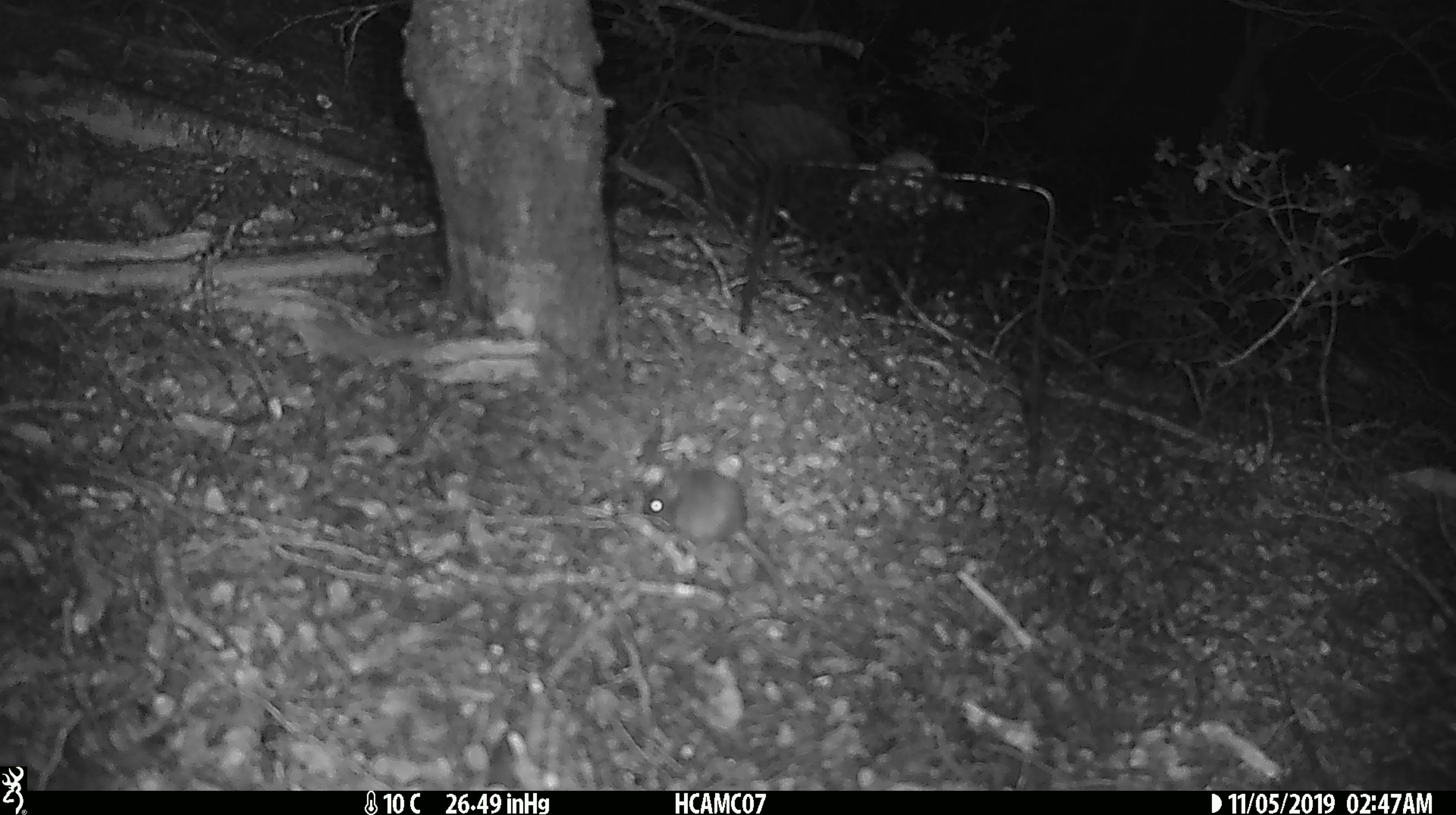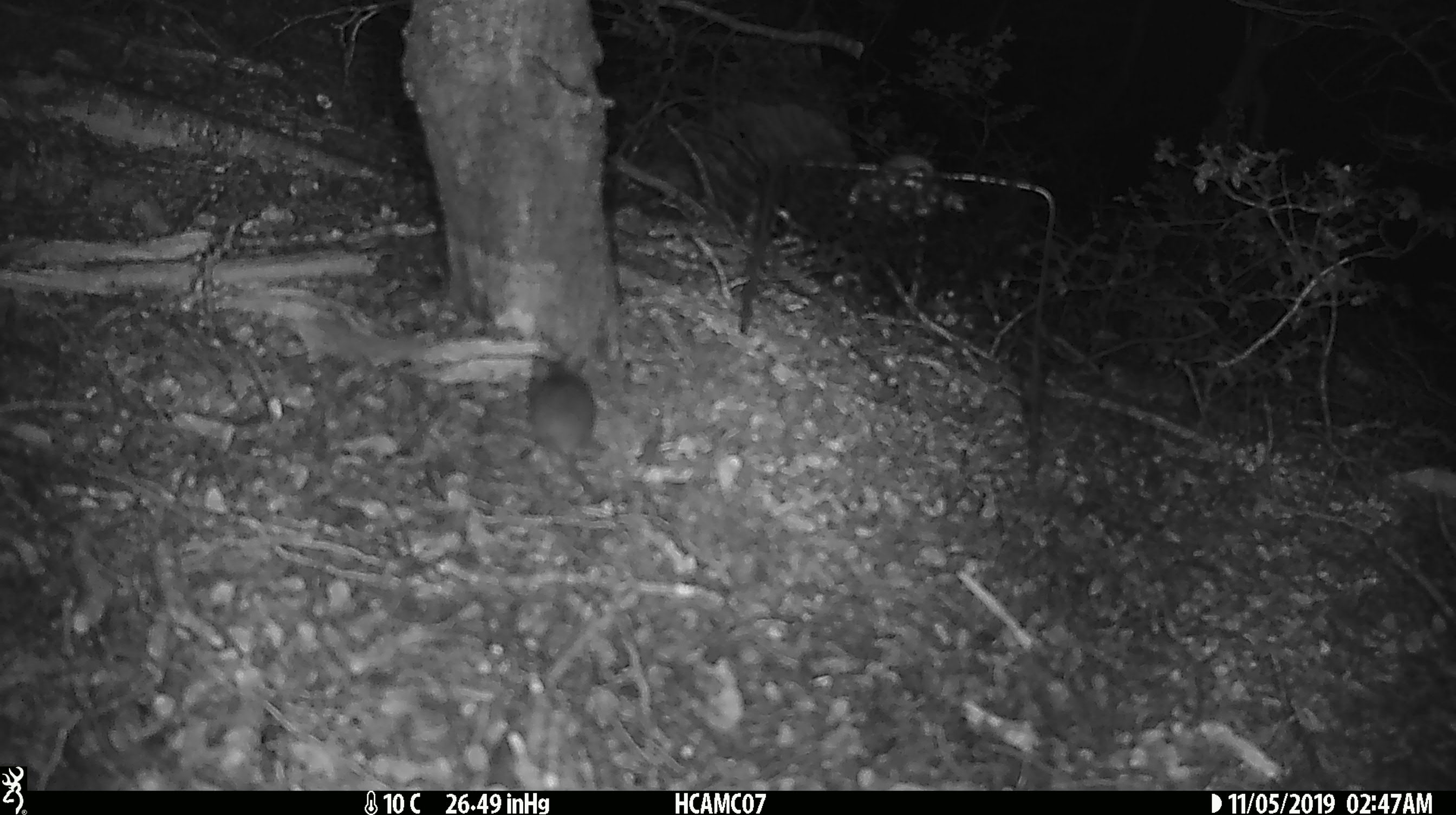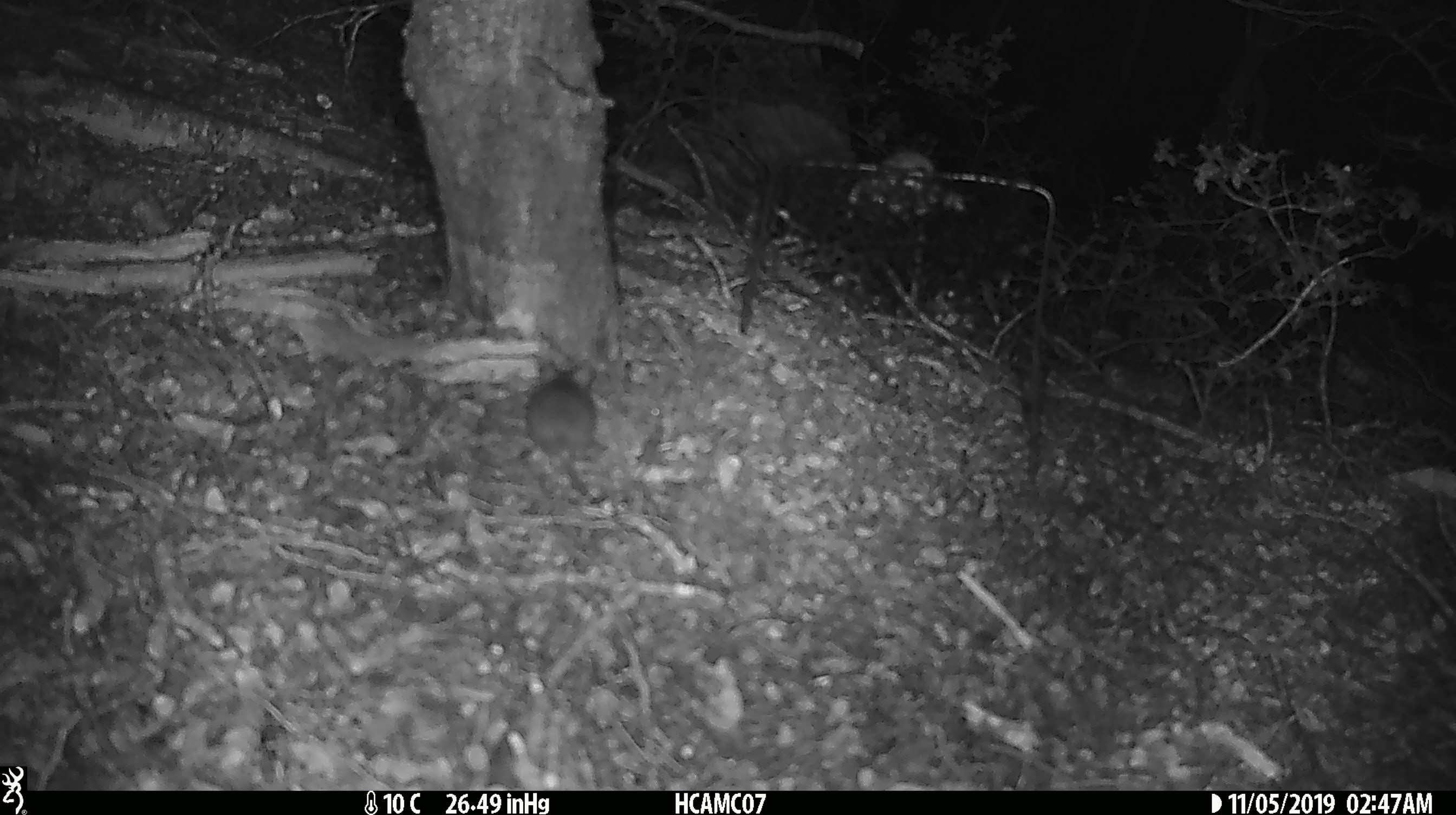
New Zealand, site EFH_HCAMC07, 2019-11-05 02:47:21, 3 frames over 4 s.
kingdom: Animalia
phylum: Chordata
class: Mammalia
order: Rodentia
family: Muridae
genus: Mus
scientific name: Mus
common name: mouse